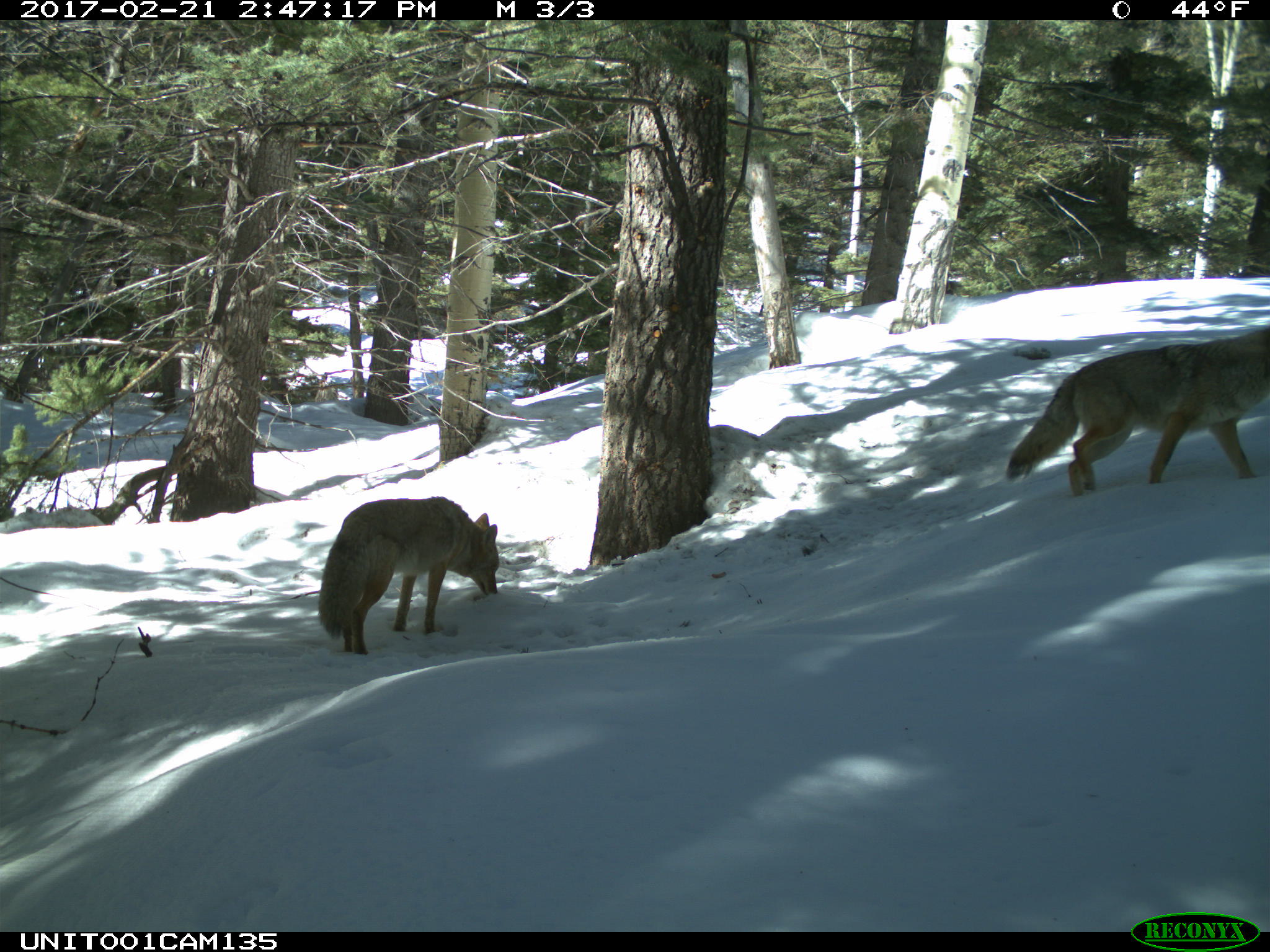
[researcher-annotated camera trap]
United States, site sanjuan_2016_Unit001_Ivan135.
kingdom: Animalia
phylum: Chordata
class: Mammalia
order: Carnivora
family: Canidae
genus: Canis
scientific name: Canis latrans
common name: coyote